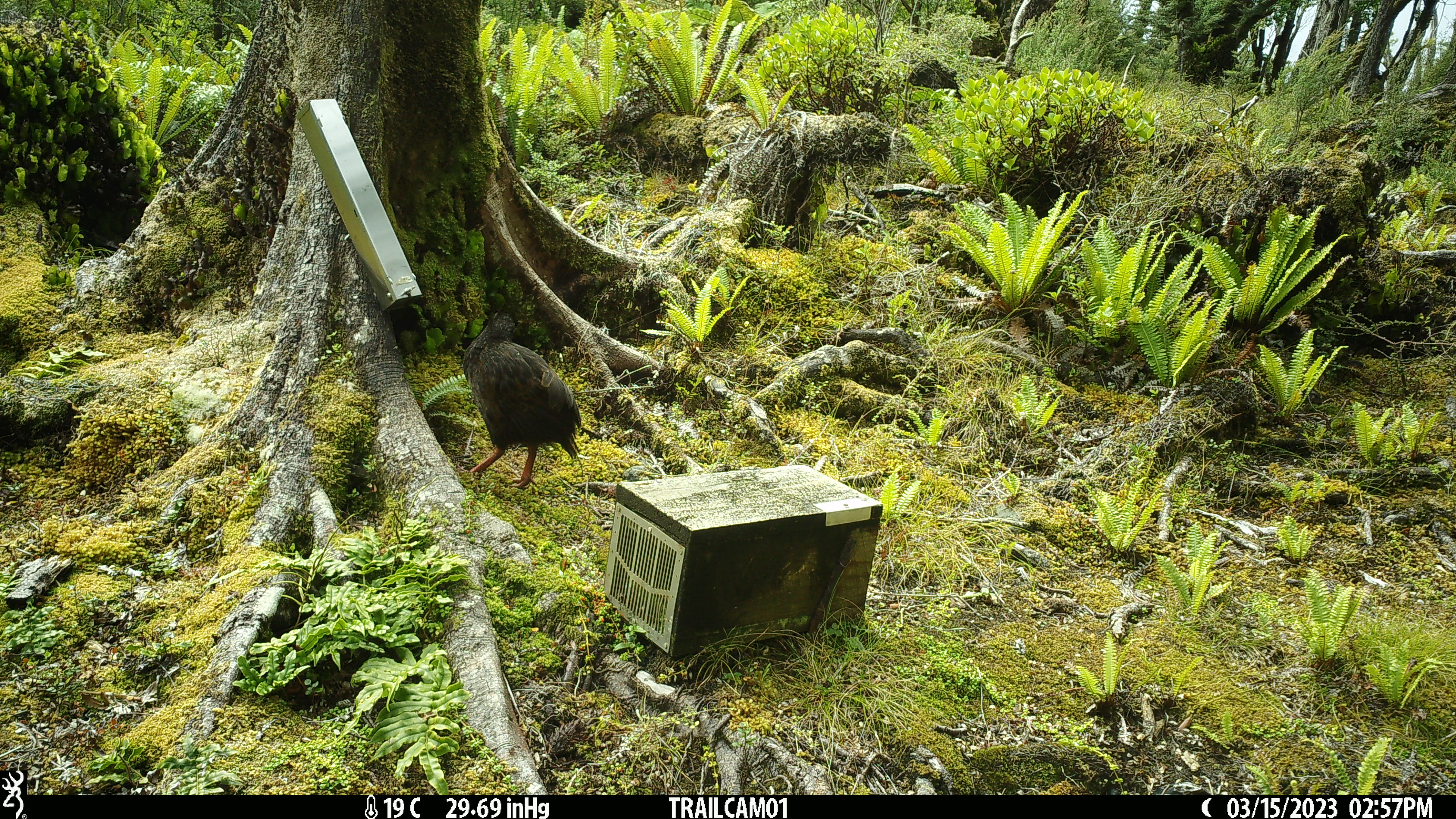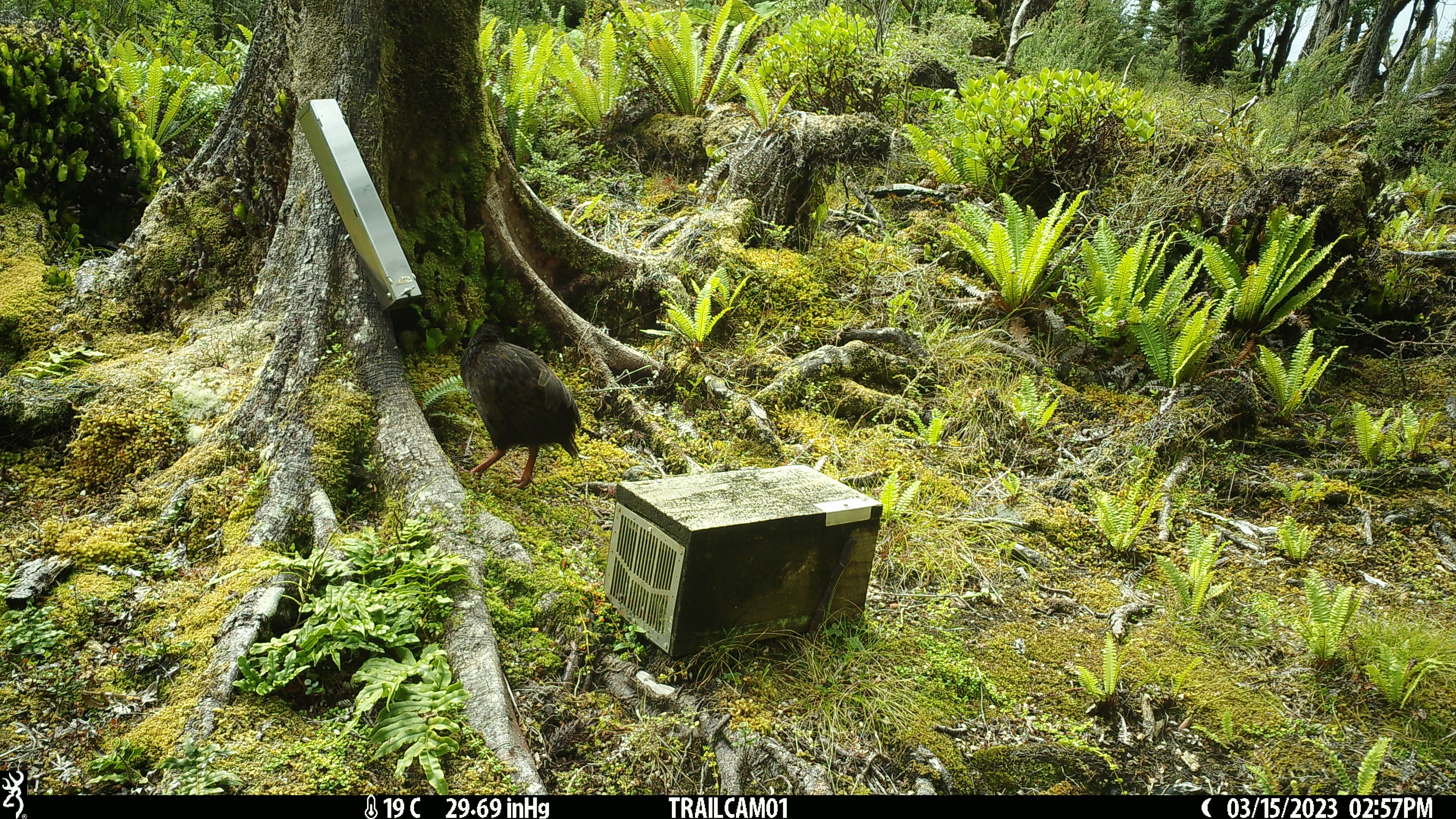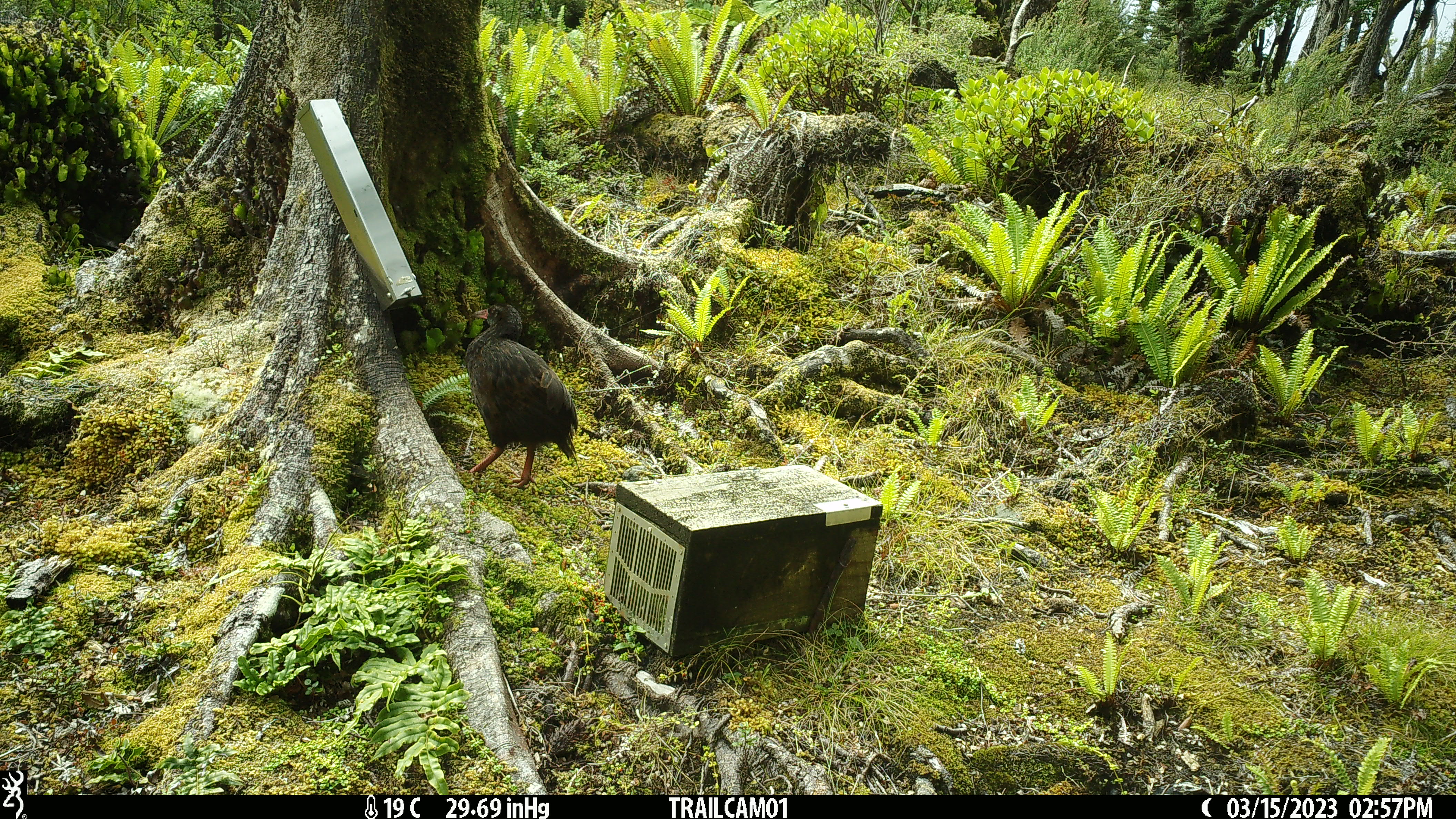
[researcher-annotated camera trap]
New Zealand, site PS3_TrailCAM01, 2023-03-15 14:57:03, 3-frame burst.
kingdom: Animalia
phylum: Chordata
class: Aves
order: Gruiformes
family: Rallidae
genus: Gallirallus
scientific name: Gallirallus australis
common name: weka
Weka (Gallirallus australis).